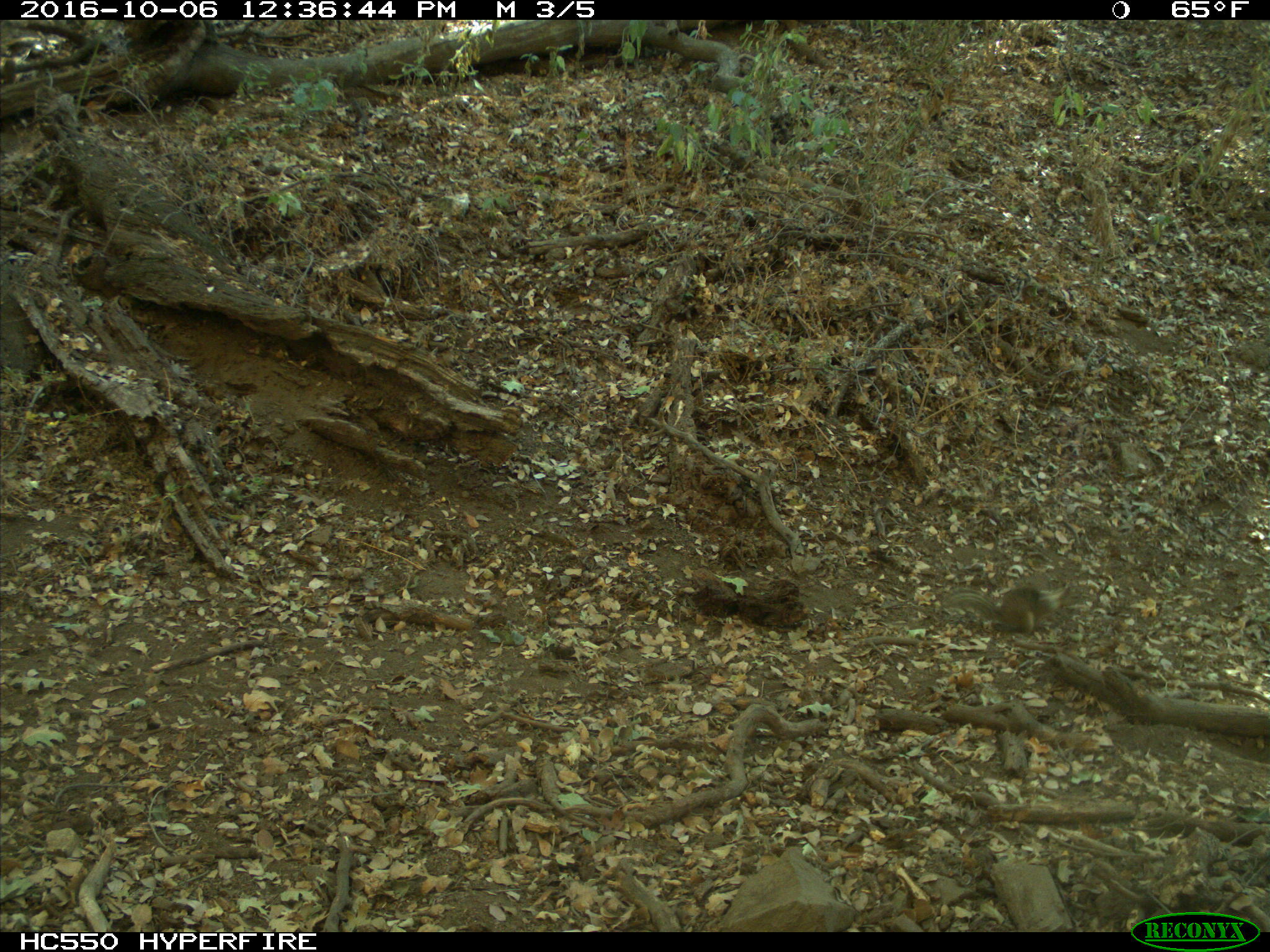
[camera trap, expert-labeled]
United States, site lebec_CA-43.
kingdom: Animalia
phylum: Chordata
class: Mammalia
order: Rodentia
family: Sciuridae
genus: Otospermophilus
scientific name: Otospermophilus beecheyi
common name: california ground squirrel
Otospermophilus beecheyi (california ground squirrel).